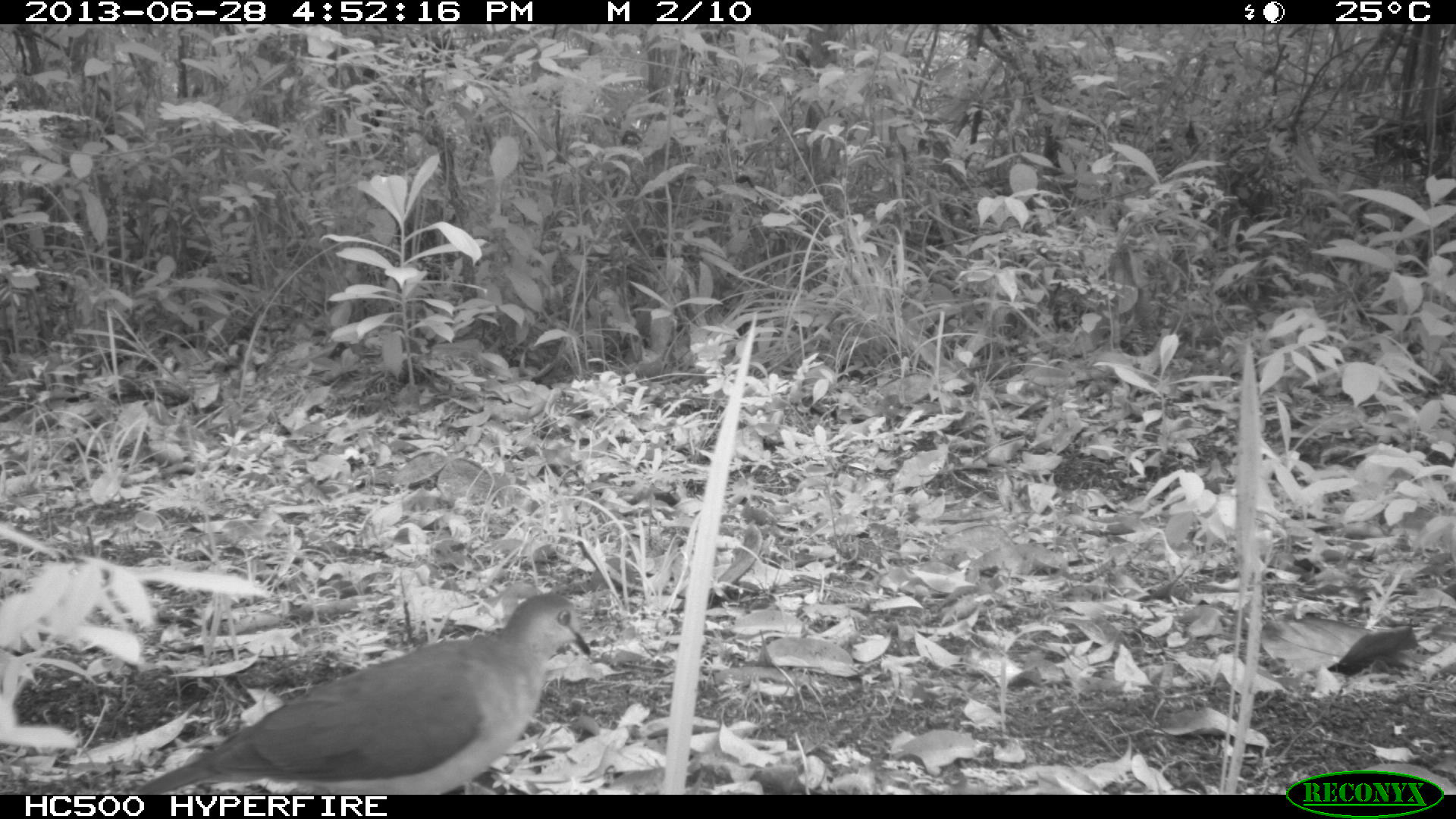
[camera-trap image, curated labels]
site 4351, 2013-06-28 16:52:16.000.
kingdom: Animalia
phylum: Chordata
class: Aves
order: Columbiformes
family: Columbidae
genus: Leptotila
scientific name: Leptotila plumbeiceps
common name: gray-headed dove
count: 1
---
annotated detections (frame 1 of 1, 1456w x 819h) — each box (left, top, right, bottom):
leptotila plumbeiceps: (129, 592, 591, 794)